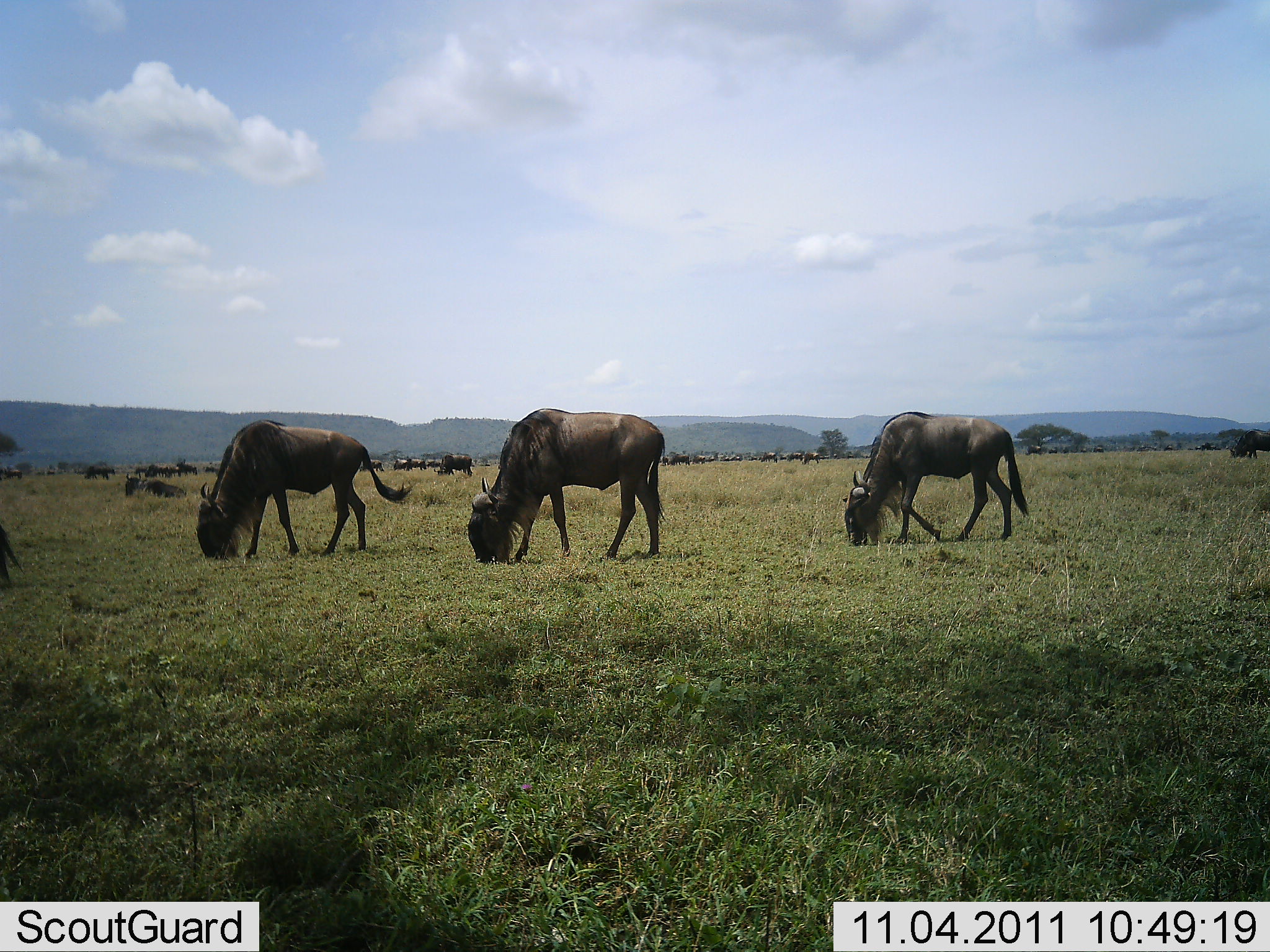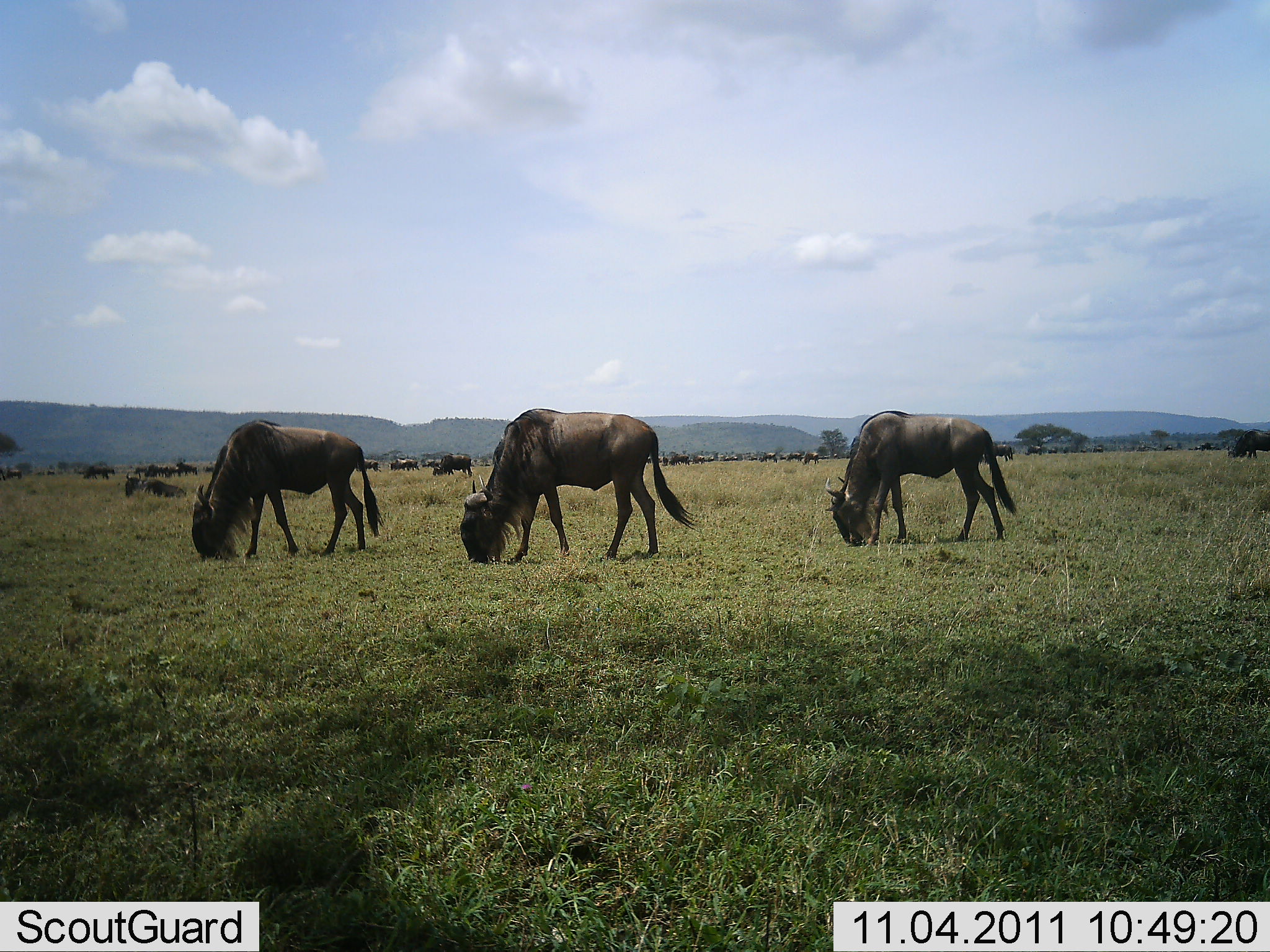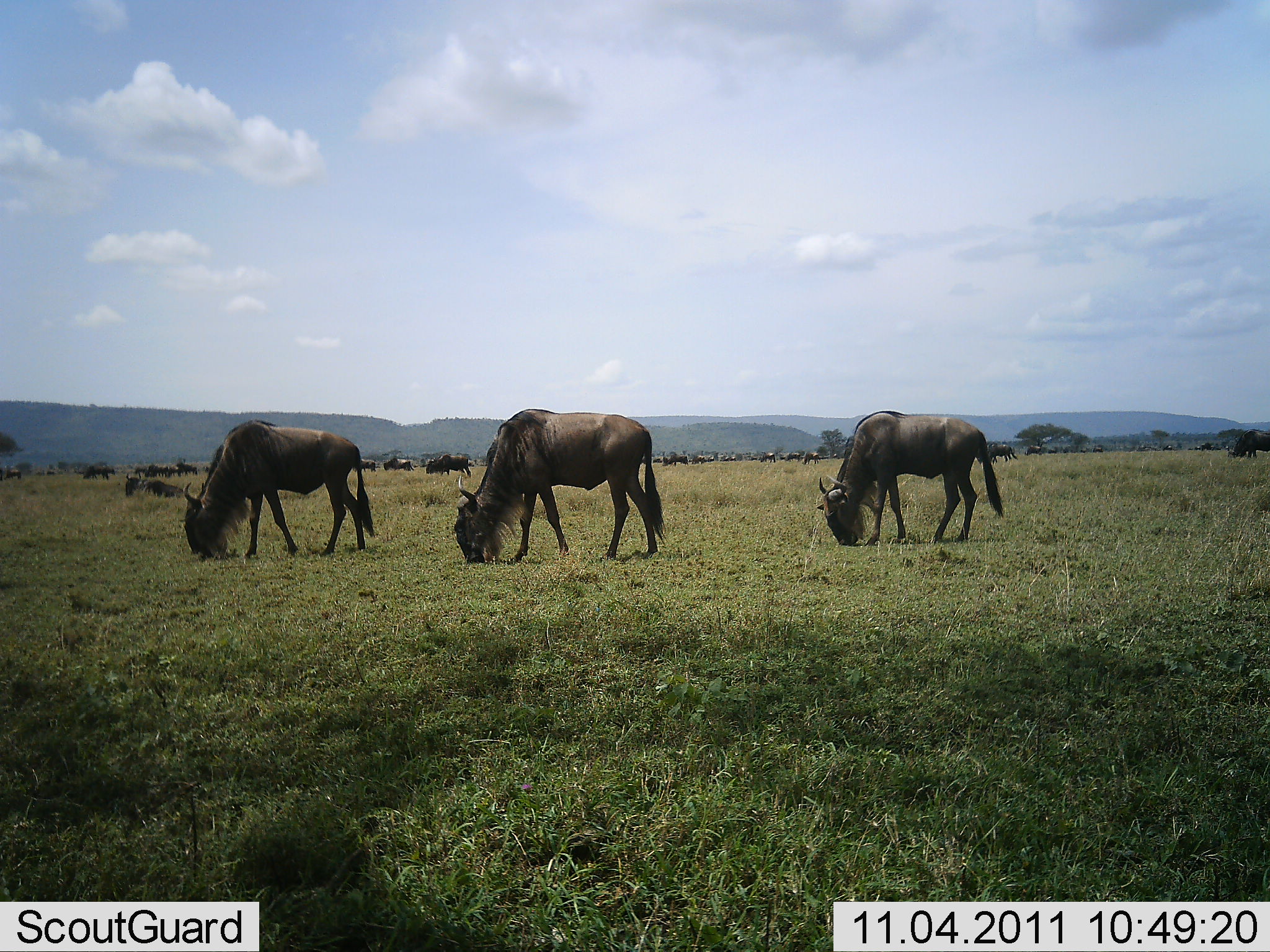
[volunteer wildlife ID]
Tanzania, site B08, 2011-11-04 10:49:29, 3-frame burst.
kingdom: Animalia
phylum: Chordata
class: Mammalia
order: Artiodactyla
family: Bovidae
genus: Connochaetes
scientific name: Connochaetes taurinus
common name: blue wildebeest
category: wildebeest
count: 11-50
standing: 12%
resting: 6%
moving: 19%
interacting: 0%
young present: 0%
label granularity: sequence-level